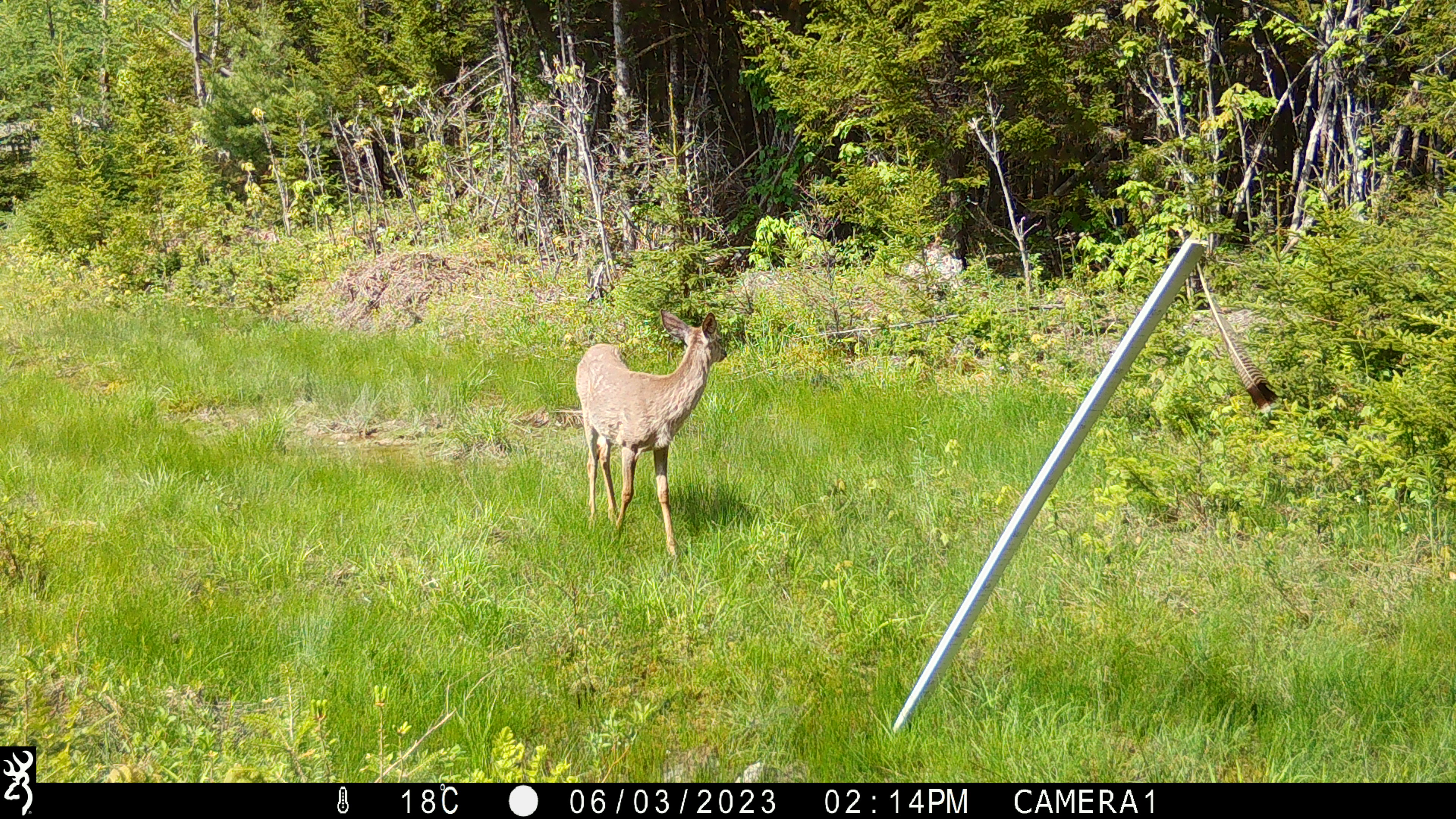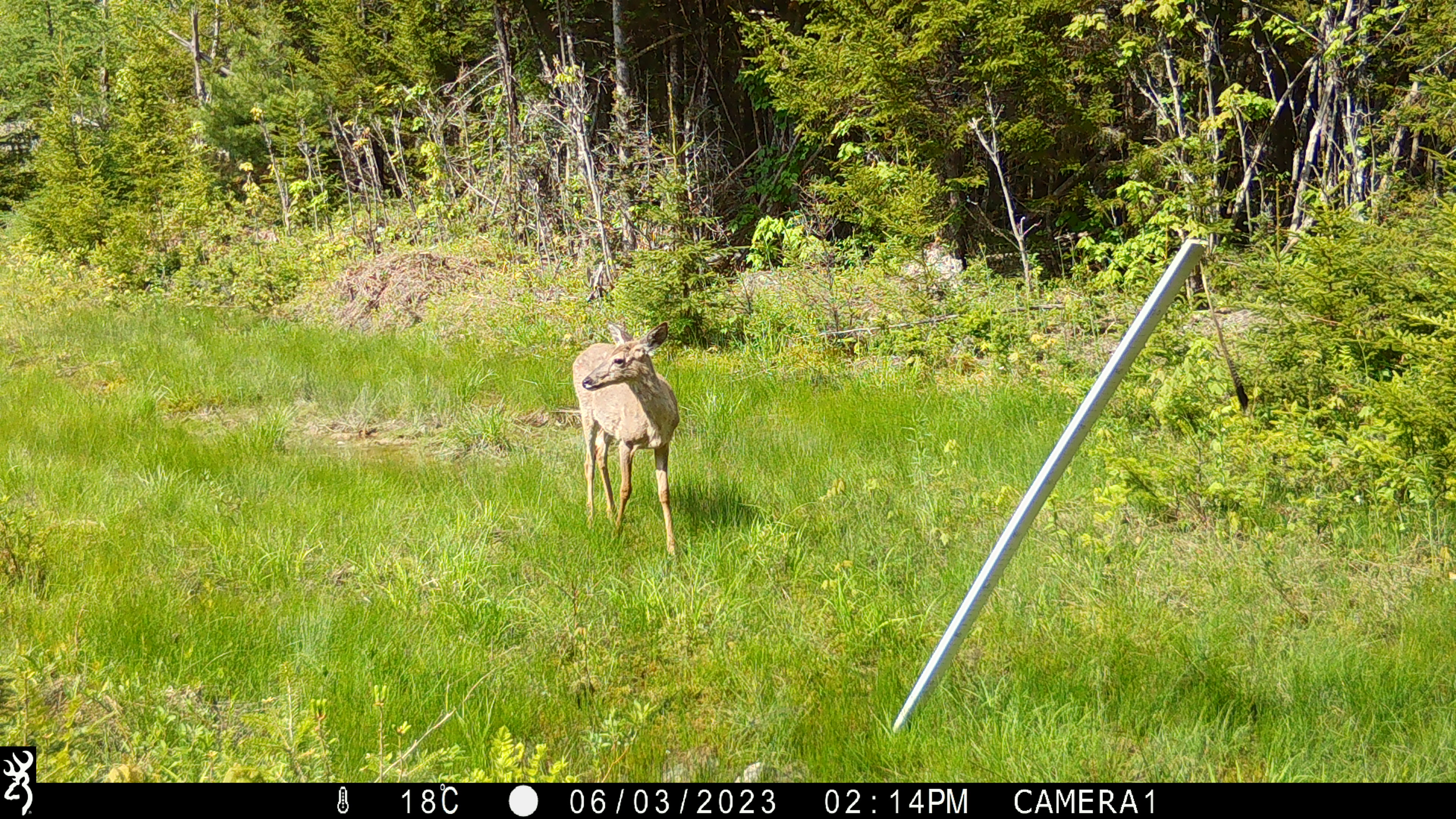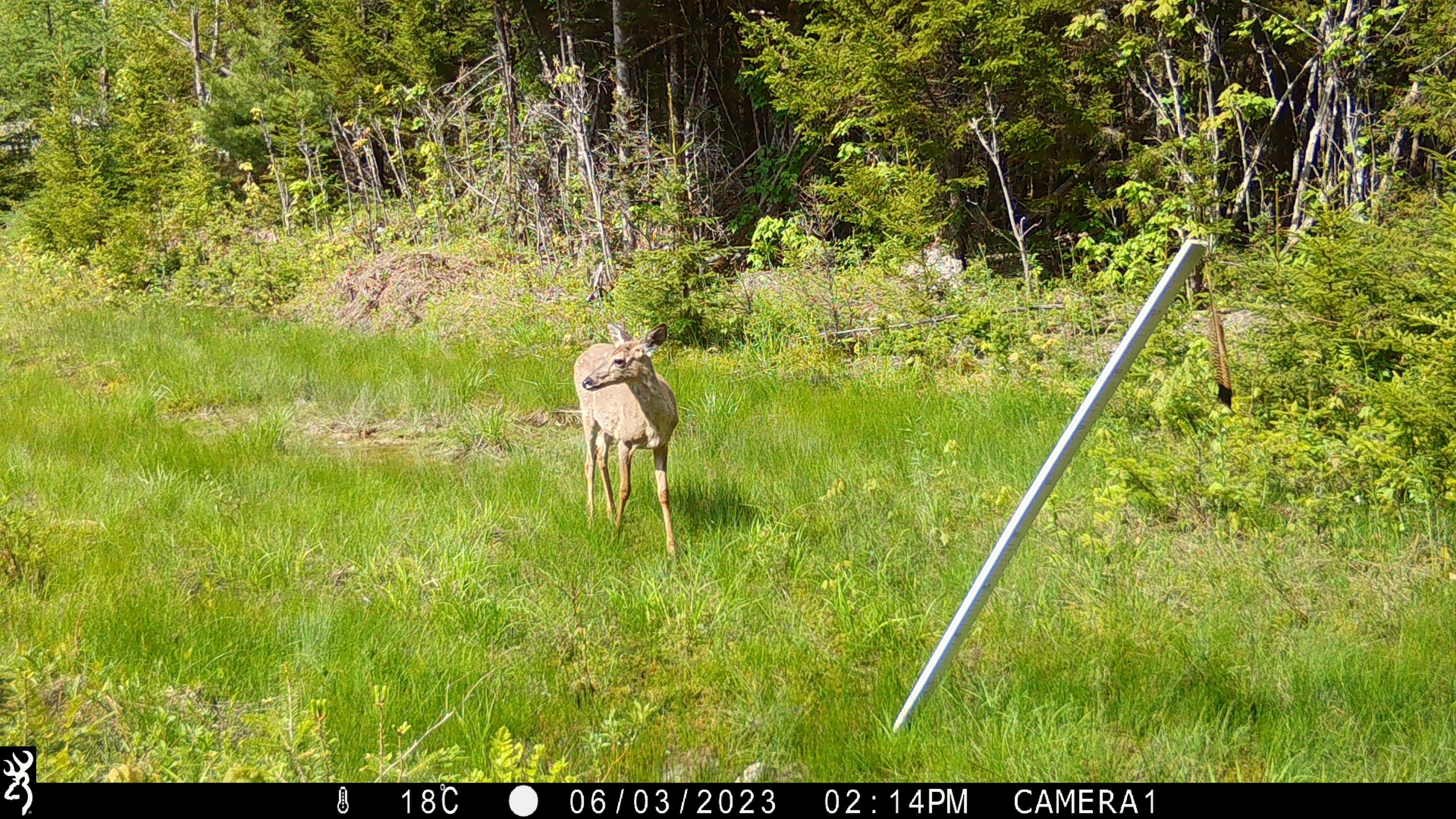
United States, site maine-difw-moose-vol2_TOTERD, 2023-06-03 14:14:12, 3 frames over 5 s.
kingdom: Animalia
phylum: Chordata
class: Mammalia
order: Artiodactyla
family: Cervidae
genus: Odocoileus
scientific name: Odocoileus virginianus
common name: white-tailed deer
White-tailed deer (Odocoileus virginianus).